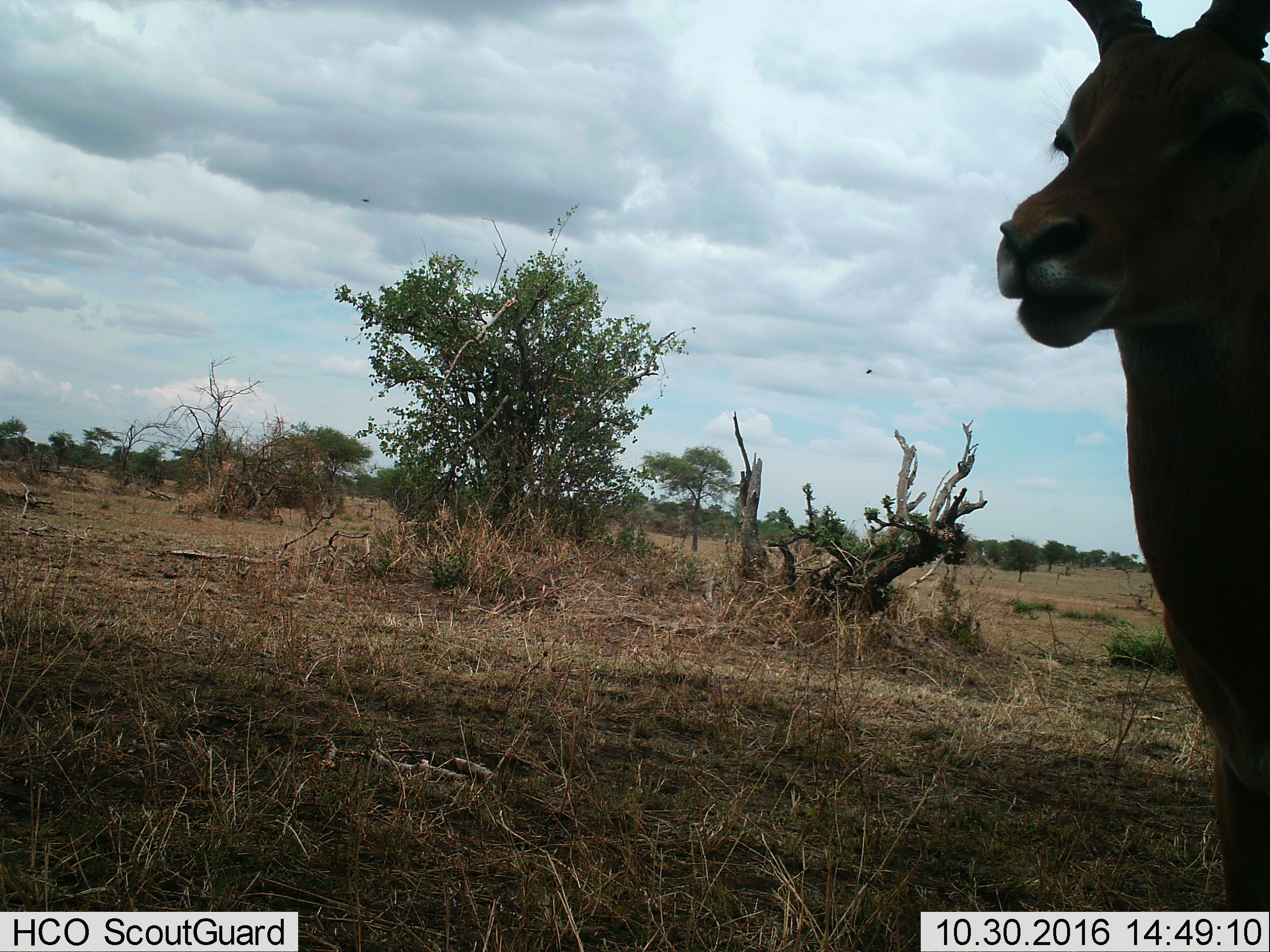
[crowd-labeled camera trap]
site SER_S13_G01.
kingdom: Animalia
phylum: Chordata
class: Mammalia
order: Artiodactyla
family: Bovidae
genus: Aepyceros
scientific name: Aepyceros melampus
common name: impala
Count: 1.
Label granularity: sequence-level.